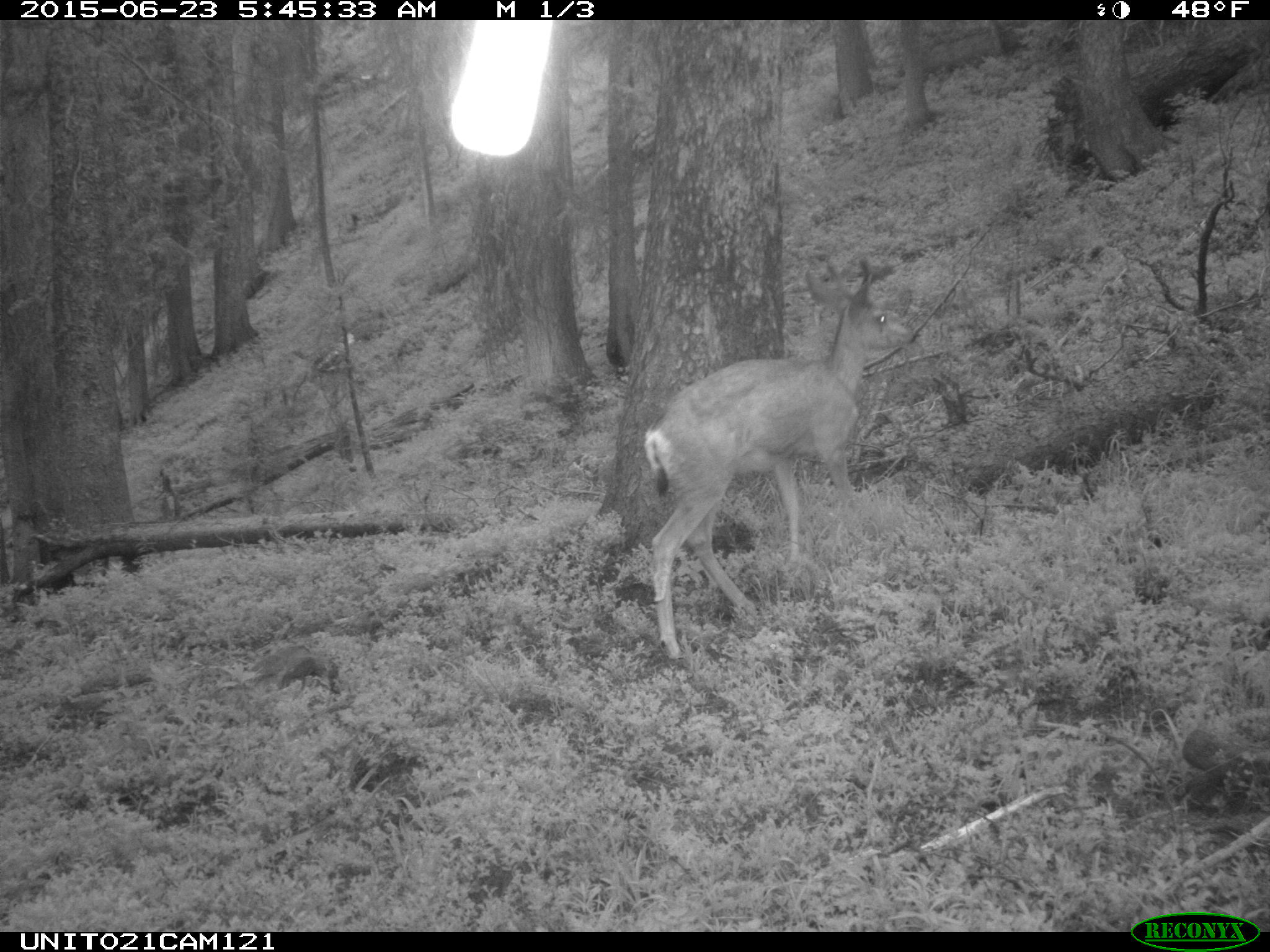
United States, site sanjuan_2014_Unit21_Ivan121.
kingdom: Animalia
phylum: Chordata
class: Mammalia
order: Artiodactyla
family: Cervidae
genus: Odocoileus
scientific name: Odocoileus hemionus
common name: mule deer